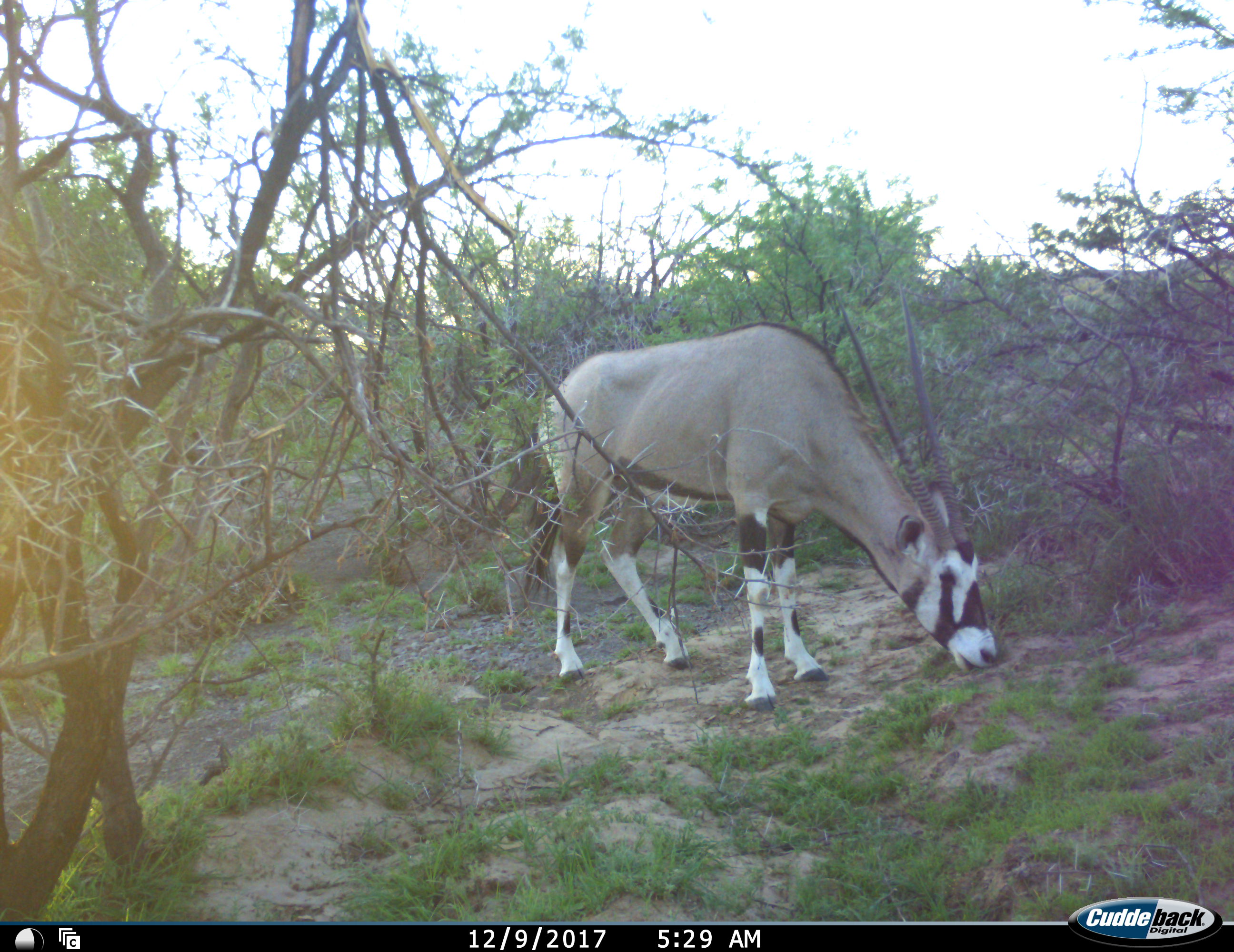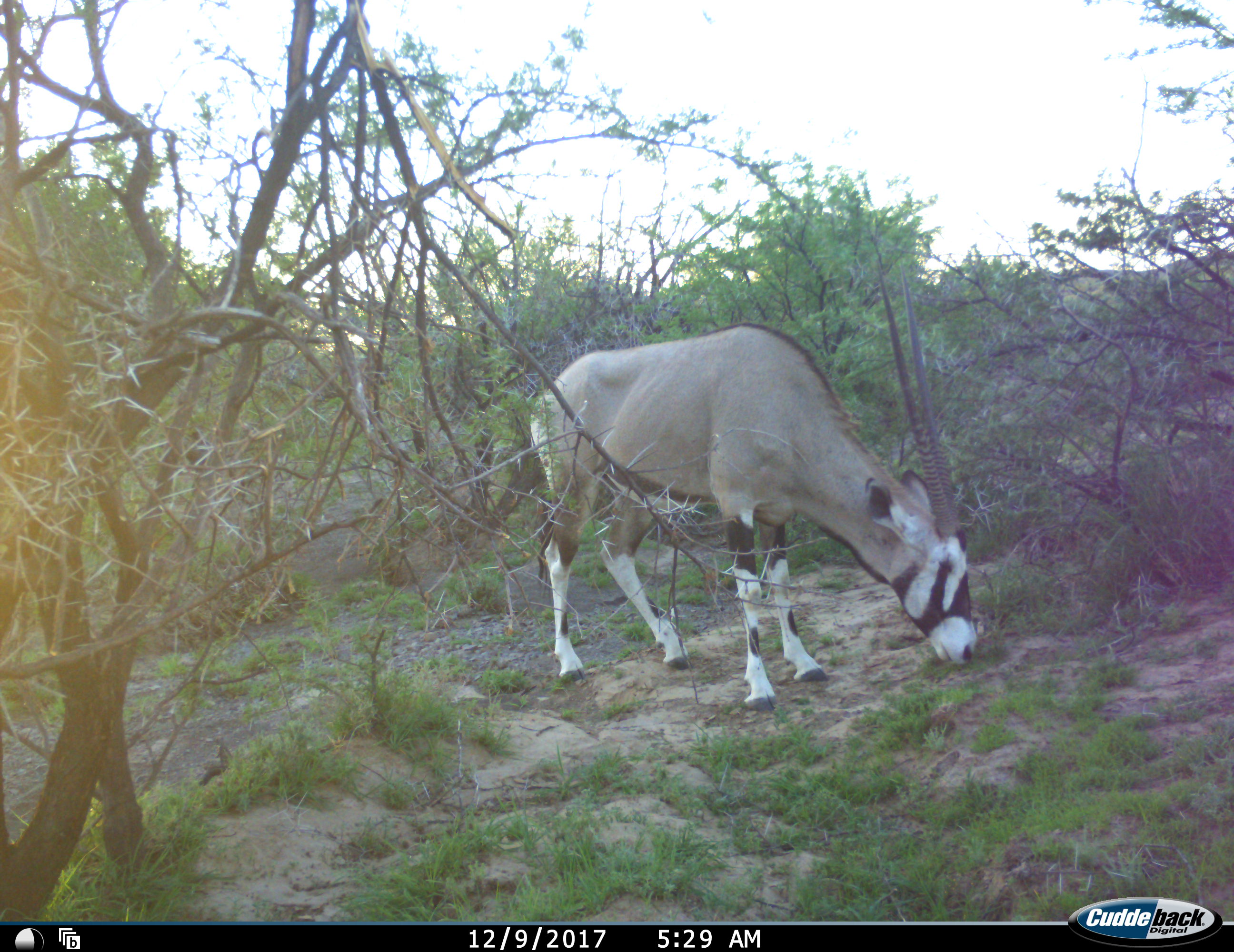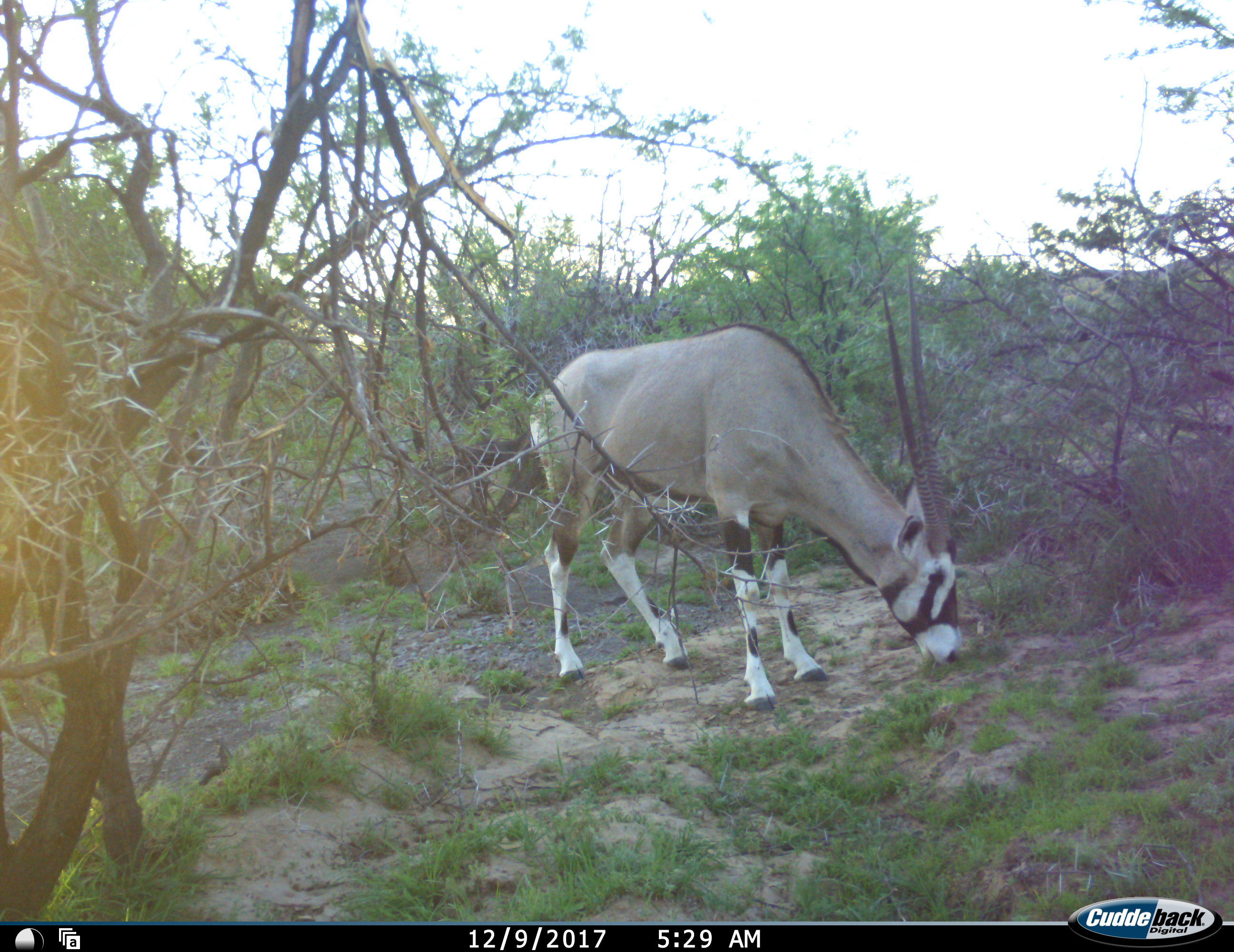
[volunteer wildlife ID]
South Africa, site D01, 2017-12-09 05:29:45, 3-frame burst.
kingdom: Animalia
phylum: Chordata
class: Mammalia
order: Artiodactyla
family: Bovidae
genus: Oryx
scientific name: Oryx gazella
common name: gemsbok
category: gemsbokoryx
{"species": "gemsbokoryx (gemsbok) (Oryx gazella)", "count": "1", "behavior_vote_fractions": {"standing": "11%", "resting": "0%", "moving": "0%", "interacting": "0%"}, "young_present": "0%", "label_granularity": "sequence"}